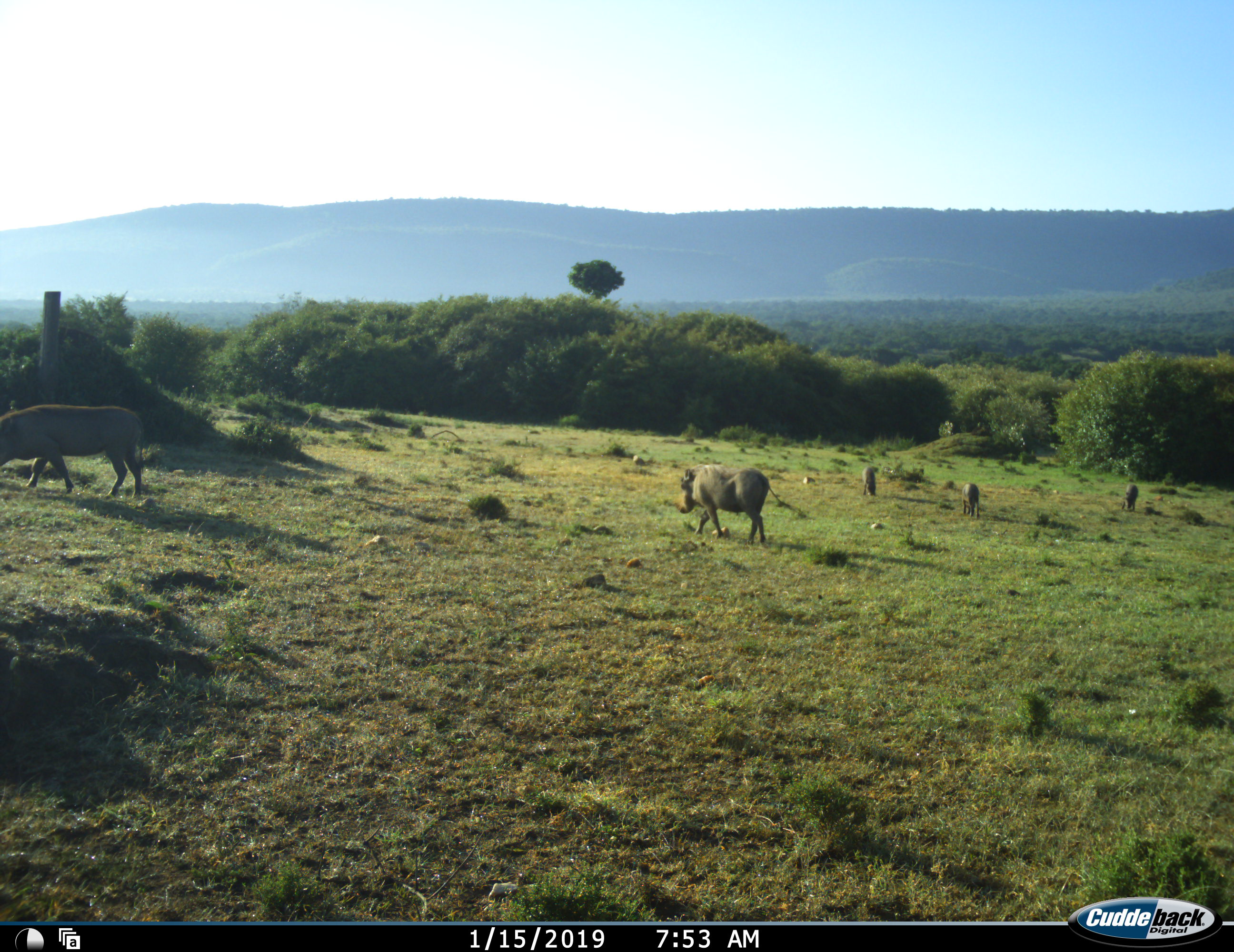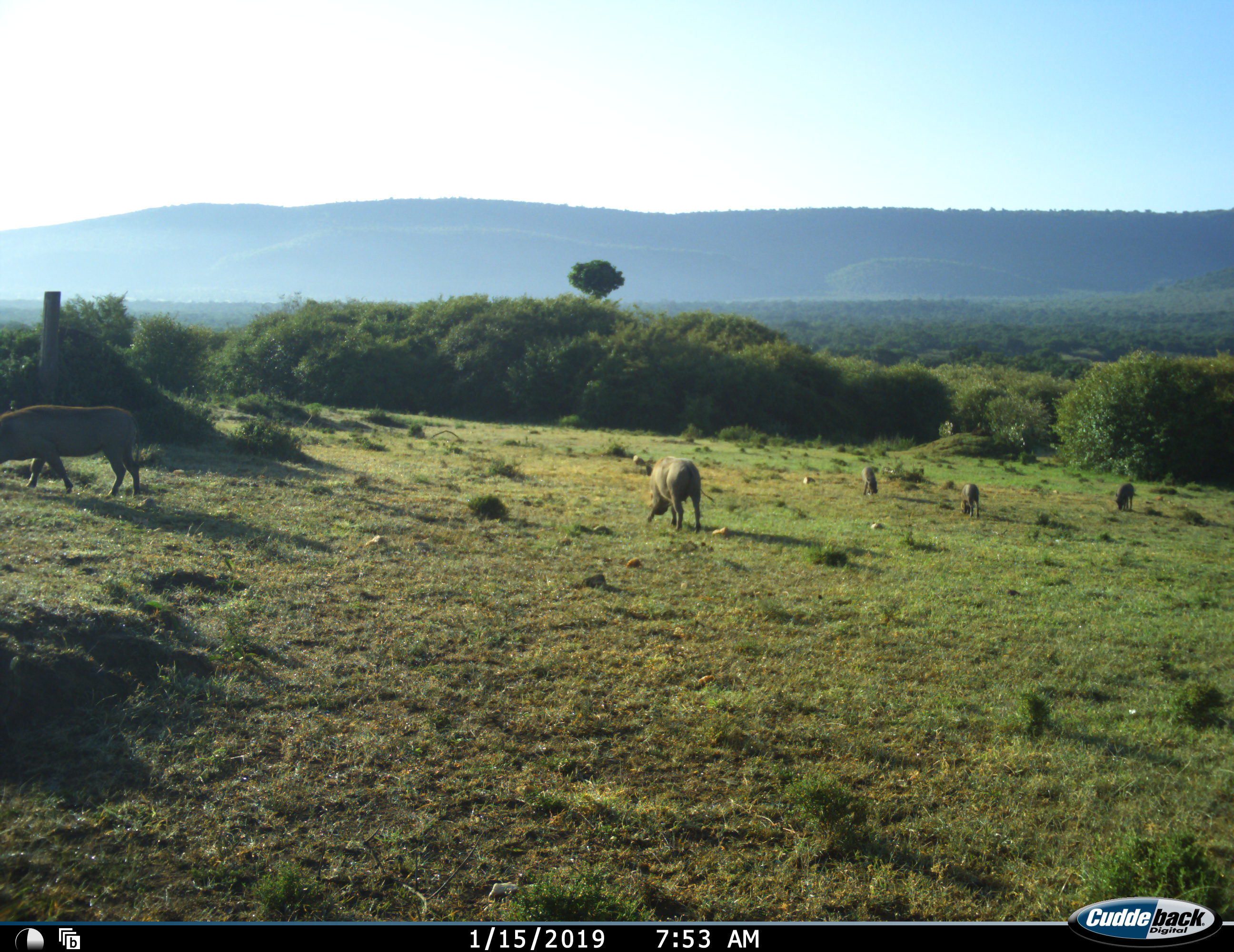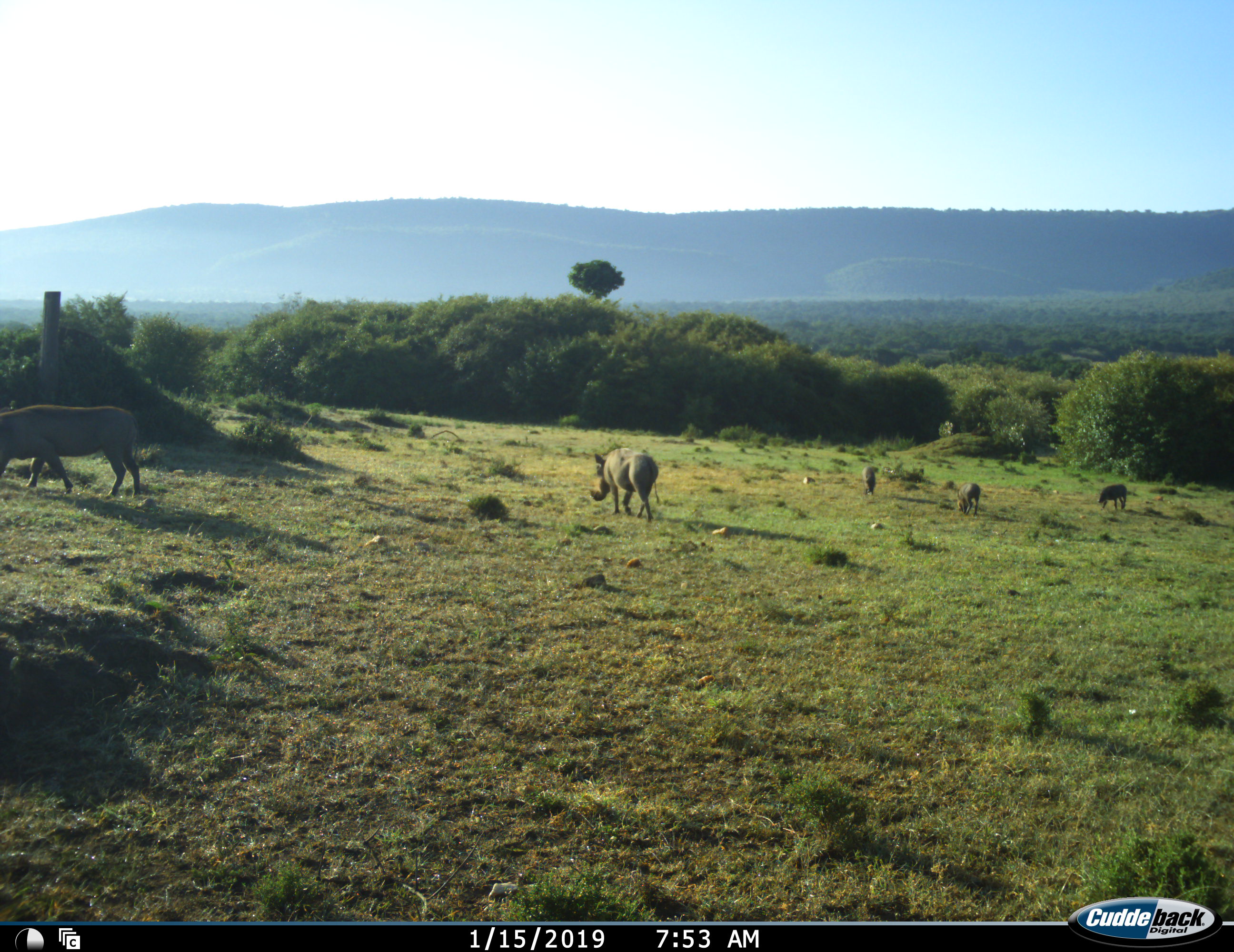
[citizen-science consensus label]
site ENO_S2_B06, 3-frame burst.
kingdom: Animalia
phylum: Chordata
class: Mammalia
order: Artiodactyla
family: Suidae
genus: Phacochoerus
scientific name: Phacochoerus africanus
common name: warthog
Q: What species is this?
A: Warthog (Phacochoerus africanus).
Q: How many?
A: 5.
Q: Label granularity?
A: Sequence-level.